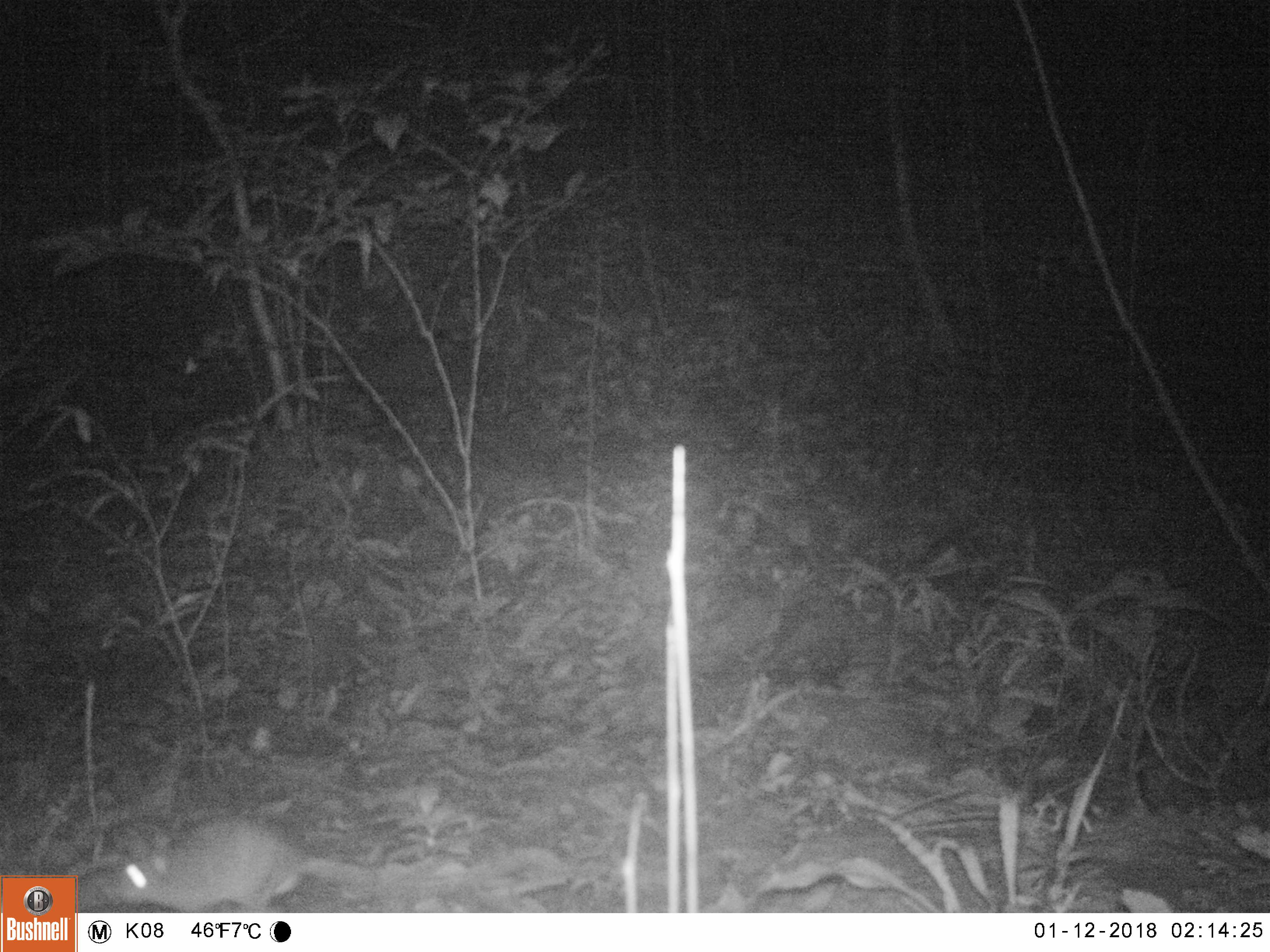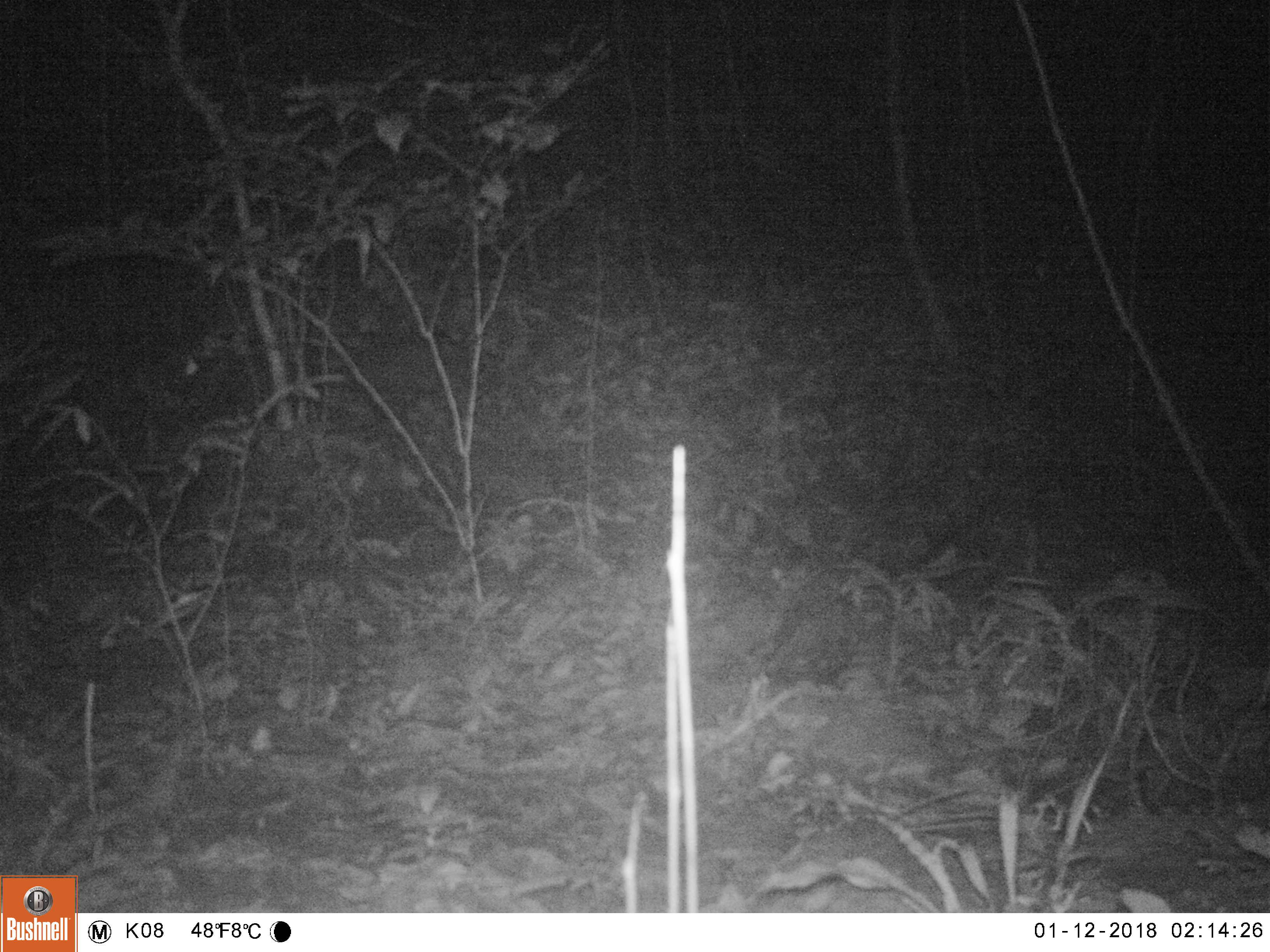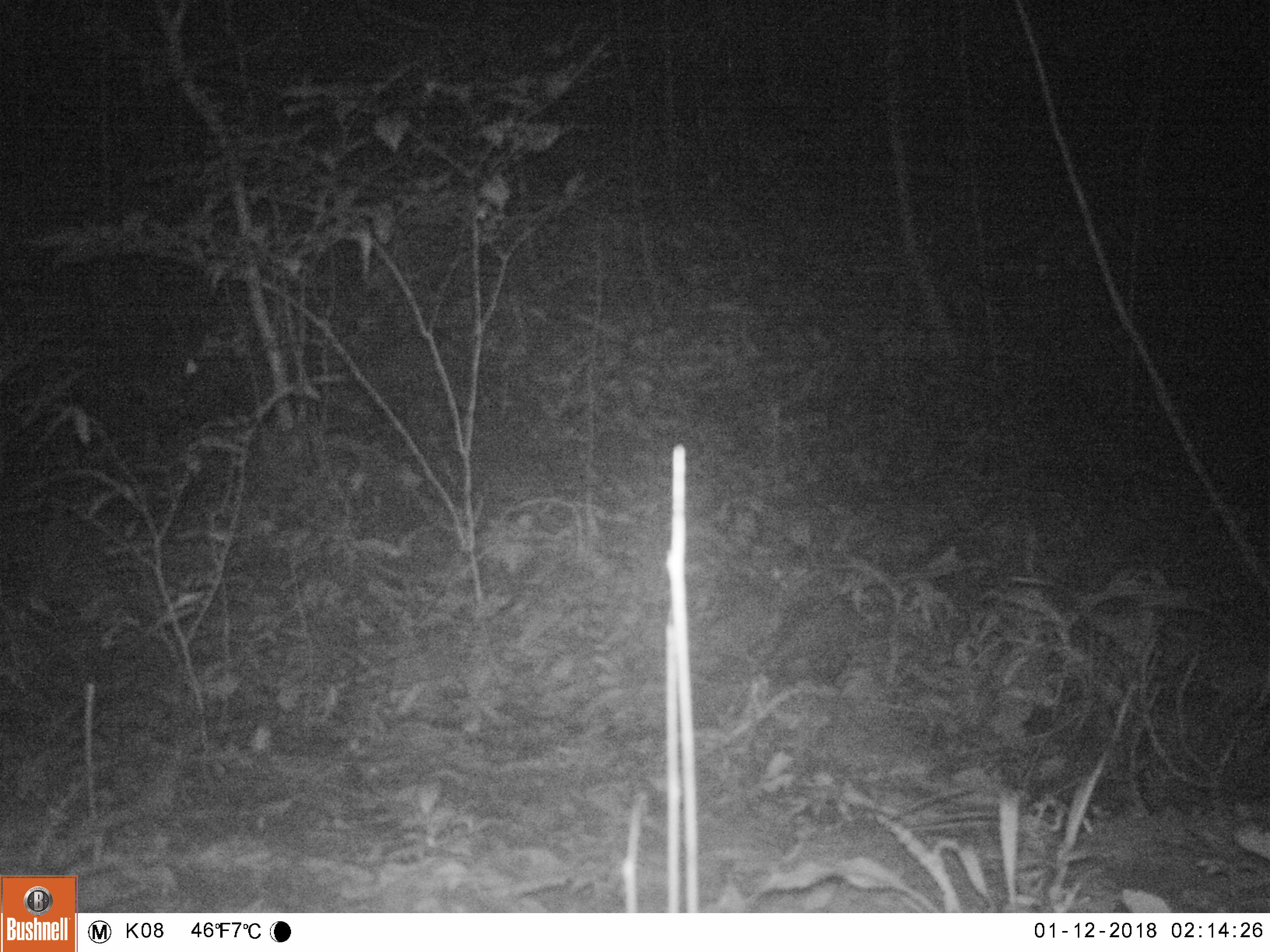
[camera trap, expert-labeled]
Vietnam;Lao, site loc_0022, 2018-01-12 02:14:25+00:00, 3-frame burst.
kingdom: Animalia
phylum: Chordata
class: Mammalia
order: Rodentia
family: Muridae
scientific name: Muridae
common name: old-world mice and rats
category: unidentified murid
Unidentified murid (old-world mice and rats) (Muridae). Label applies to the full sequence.